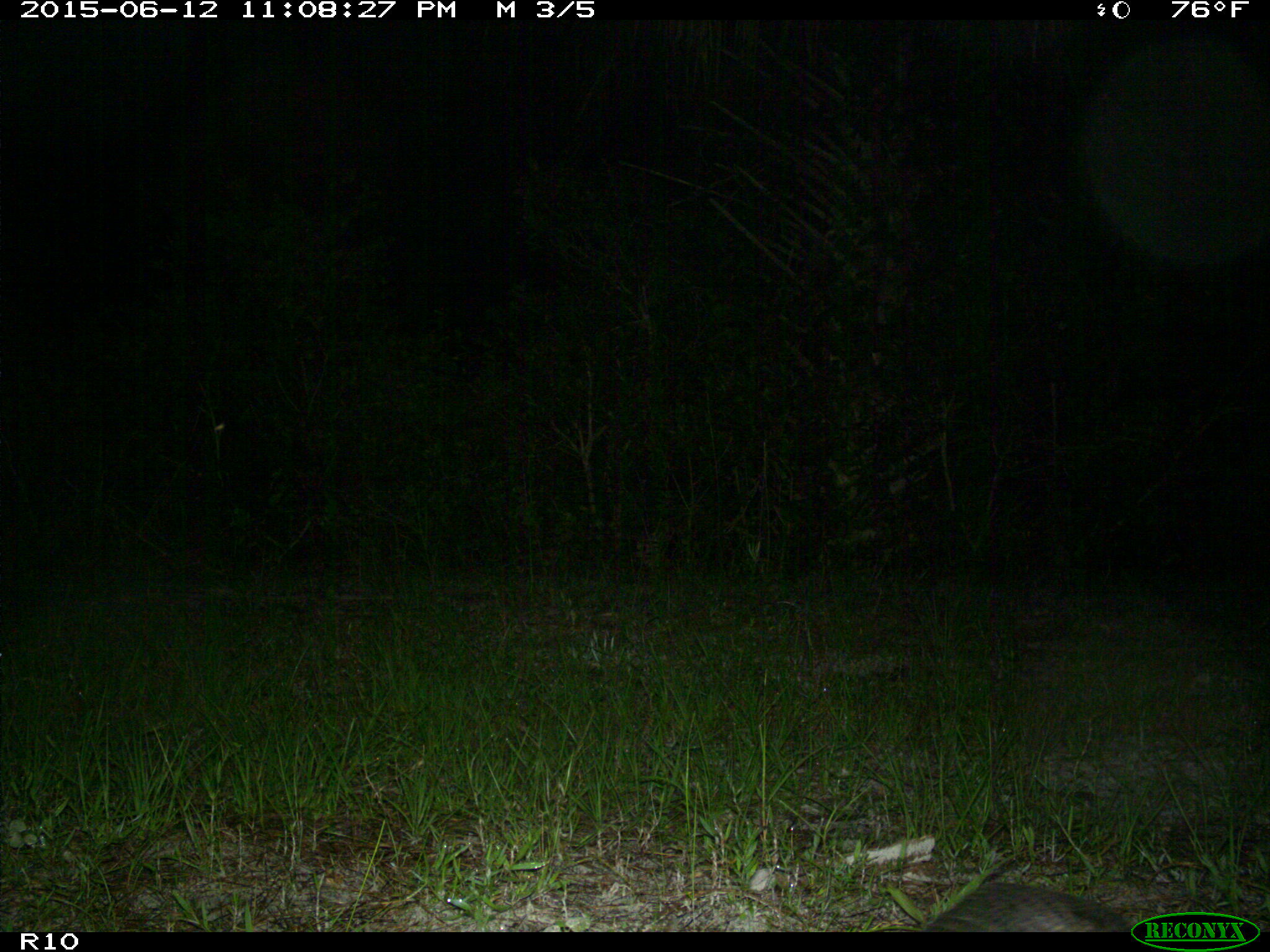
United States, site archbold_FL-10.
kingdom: Animalia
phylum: Chordata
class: Mammalia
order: Cingulata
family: Dasypodidae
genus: Dasypus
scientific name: Dasypus novemcinctus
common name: nine-banded armadillo